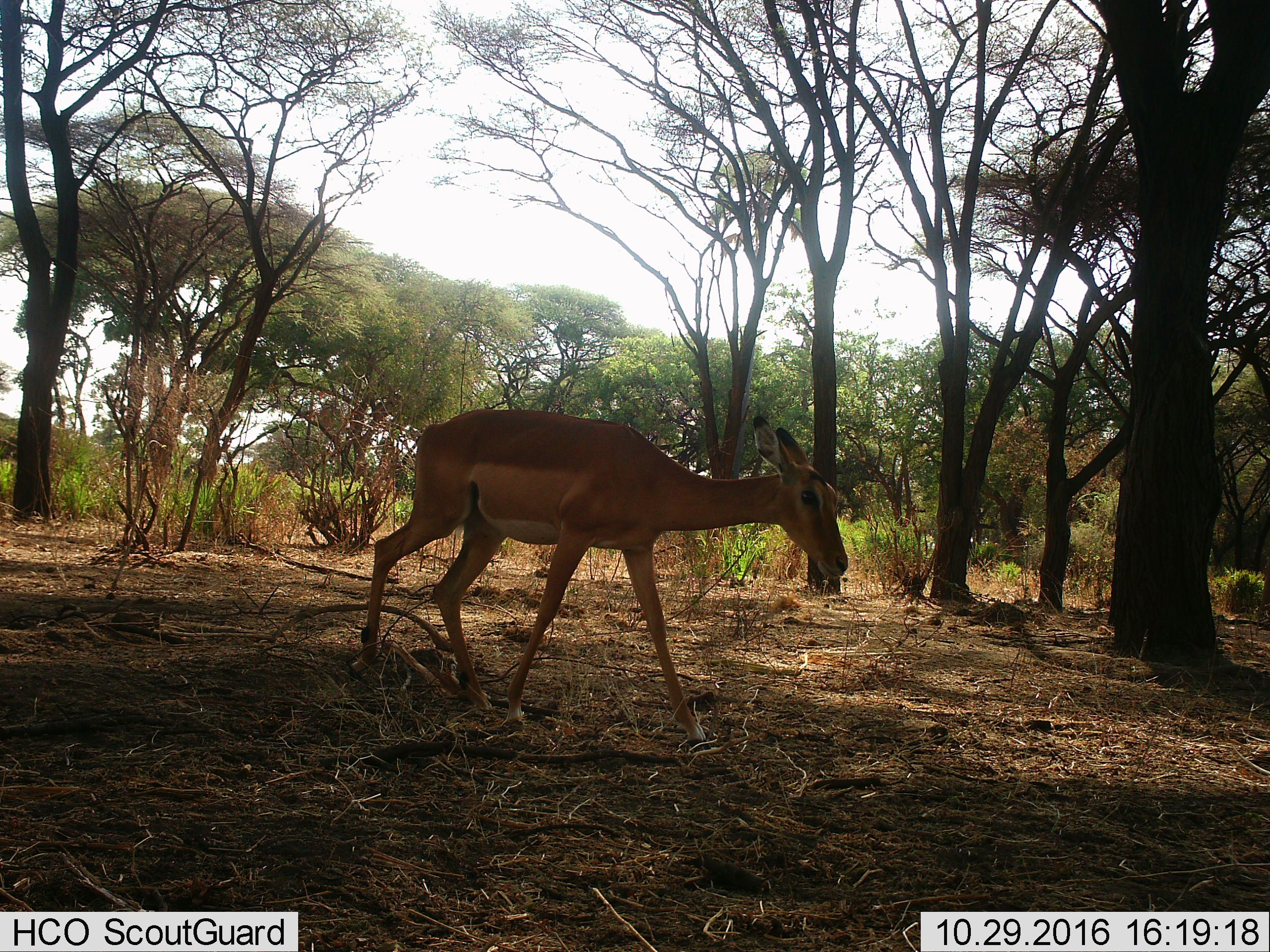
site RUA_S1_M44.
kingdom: Animalia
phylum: Chordata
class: Mammalia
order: Artiodactyla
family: Bovidae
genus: Aepyceros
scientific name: Aepyceros melampus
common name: impala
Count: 1.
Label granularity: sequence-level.